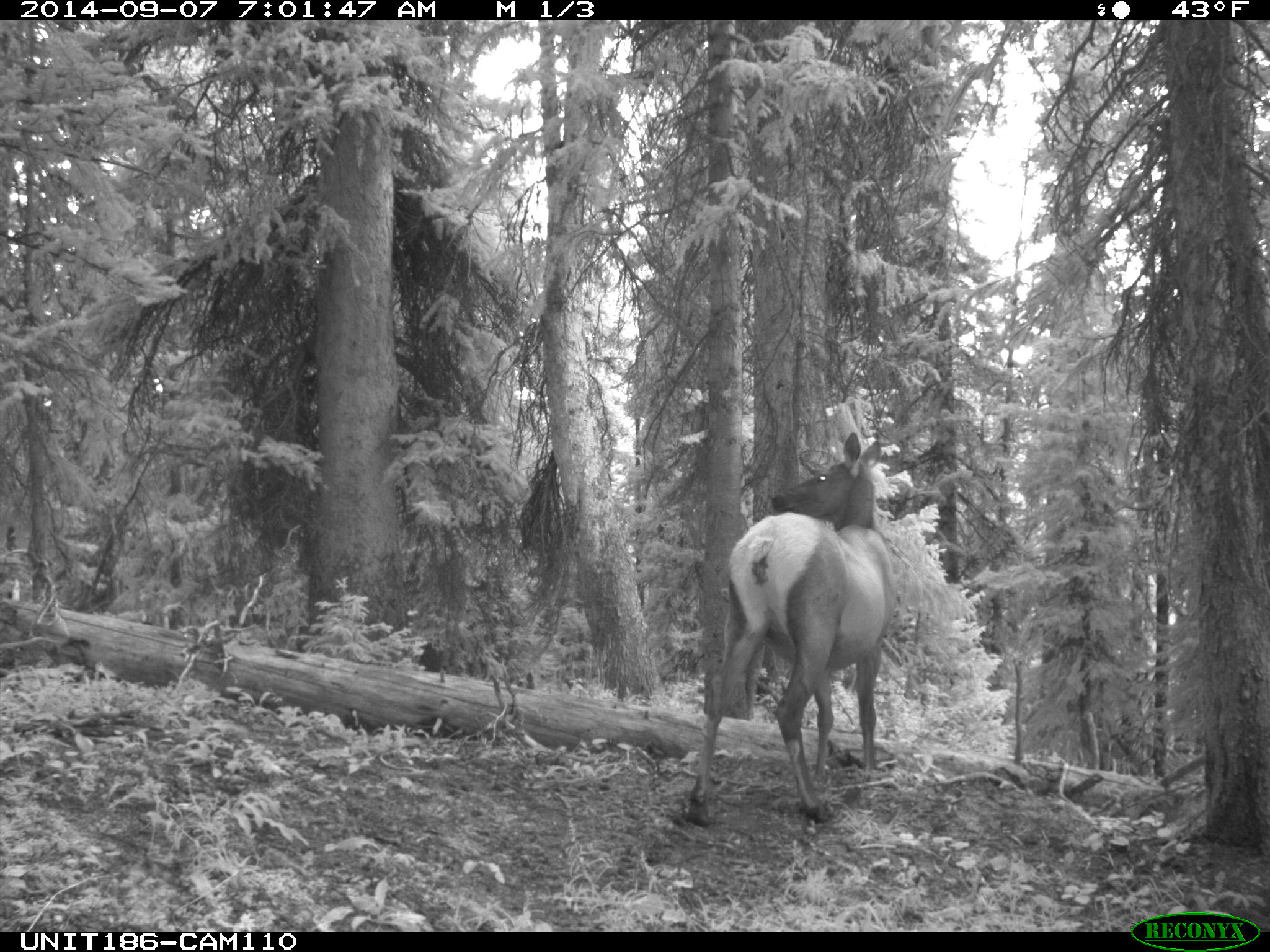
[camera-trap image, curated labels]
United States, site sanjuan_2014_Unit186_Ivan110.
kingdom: Animalia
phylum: Chordata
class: Mammalia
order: Artiodactyla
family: Cervidae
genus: Cervus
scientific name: Cervus elaphus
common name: red deer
Cervus elaphus (red deer).